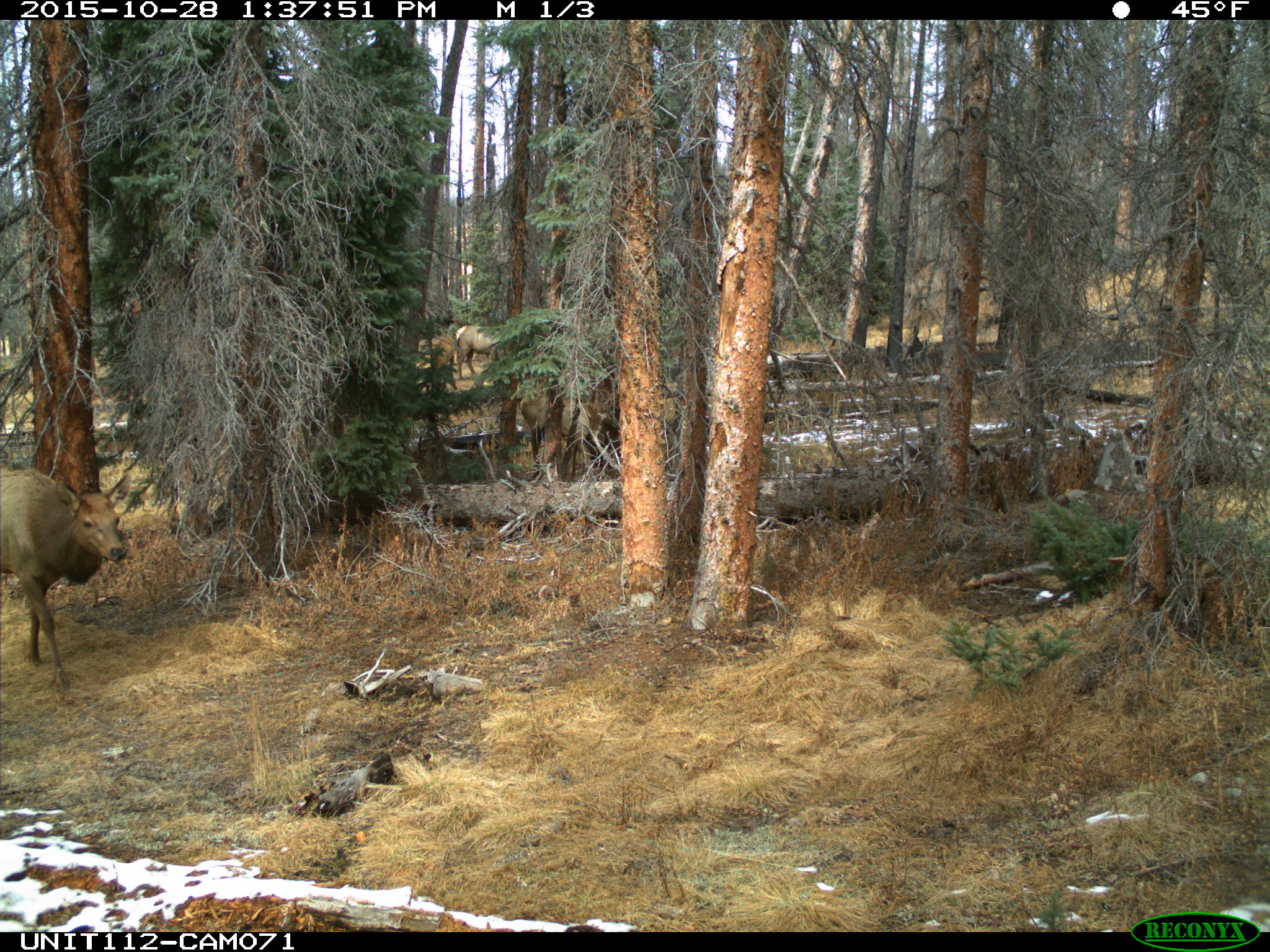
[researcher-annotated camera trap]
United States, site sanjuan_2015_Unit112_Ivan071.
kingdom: Animalia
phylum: Chordata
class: Mammalia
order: Artiodactyla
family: Cervidae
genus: Cervus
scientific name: Cervus elaphus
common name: red deer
Cervus elaphus (red deer).